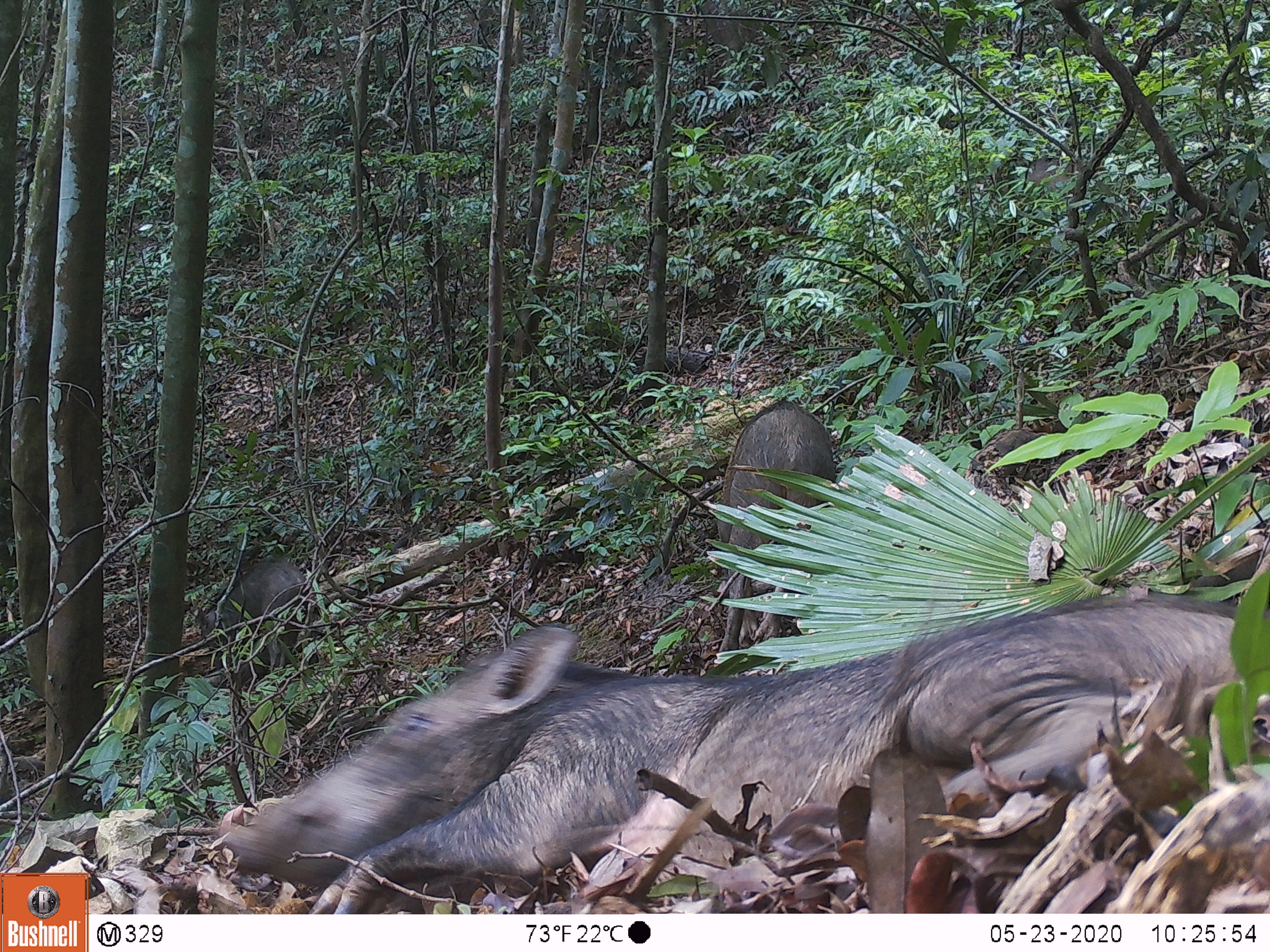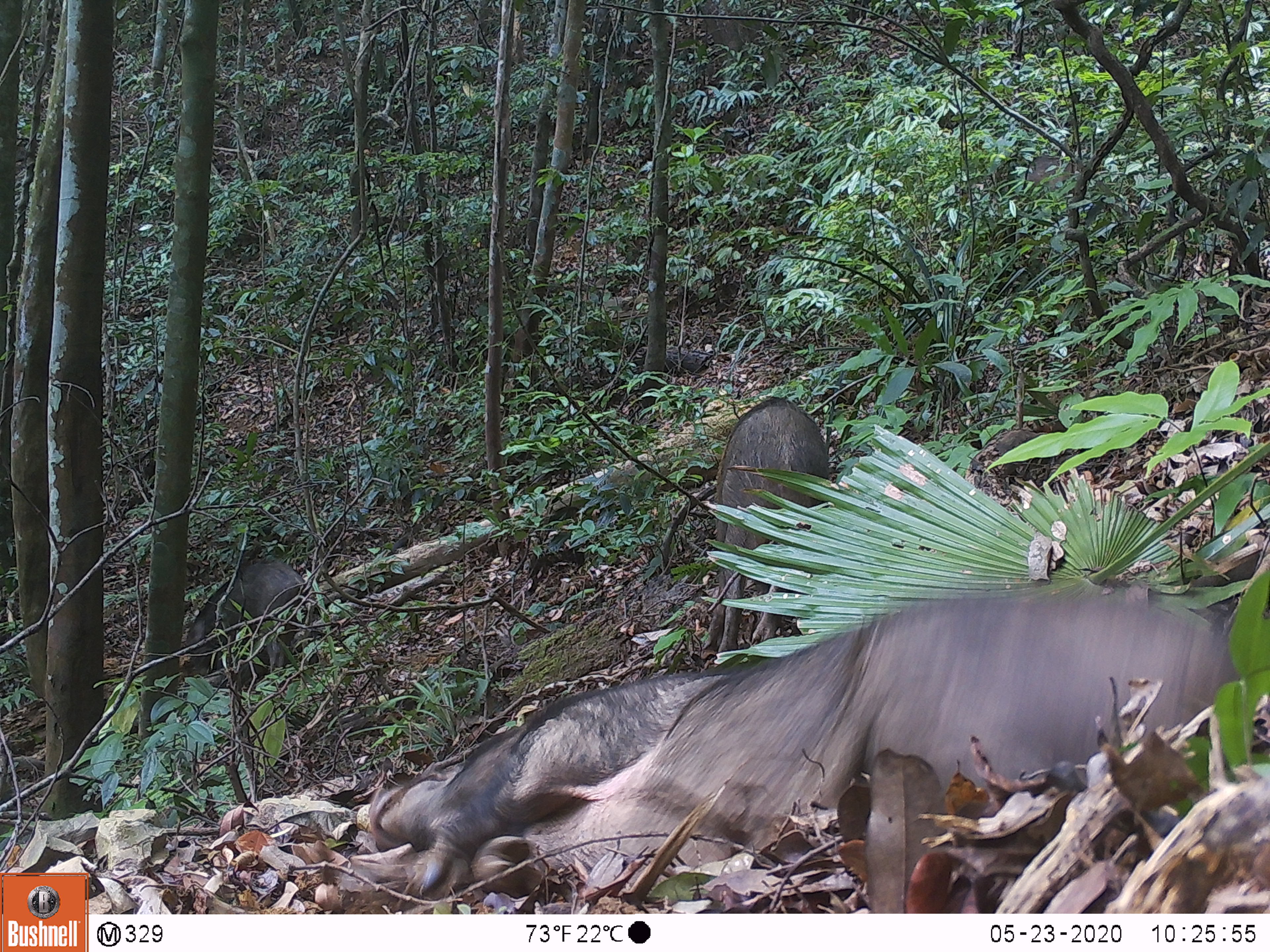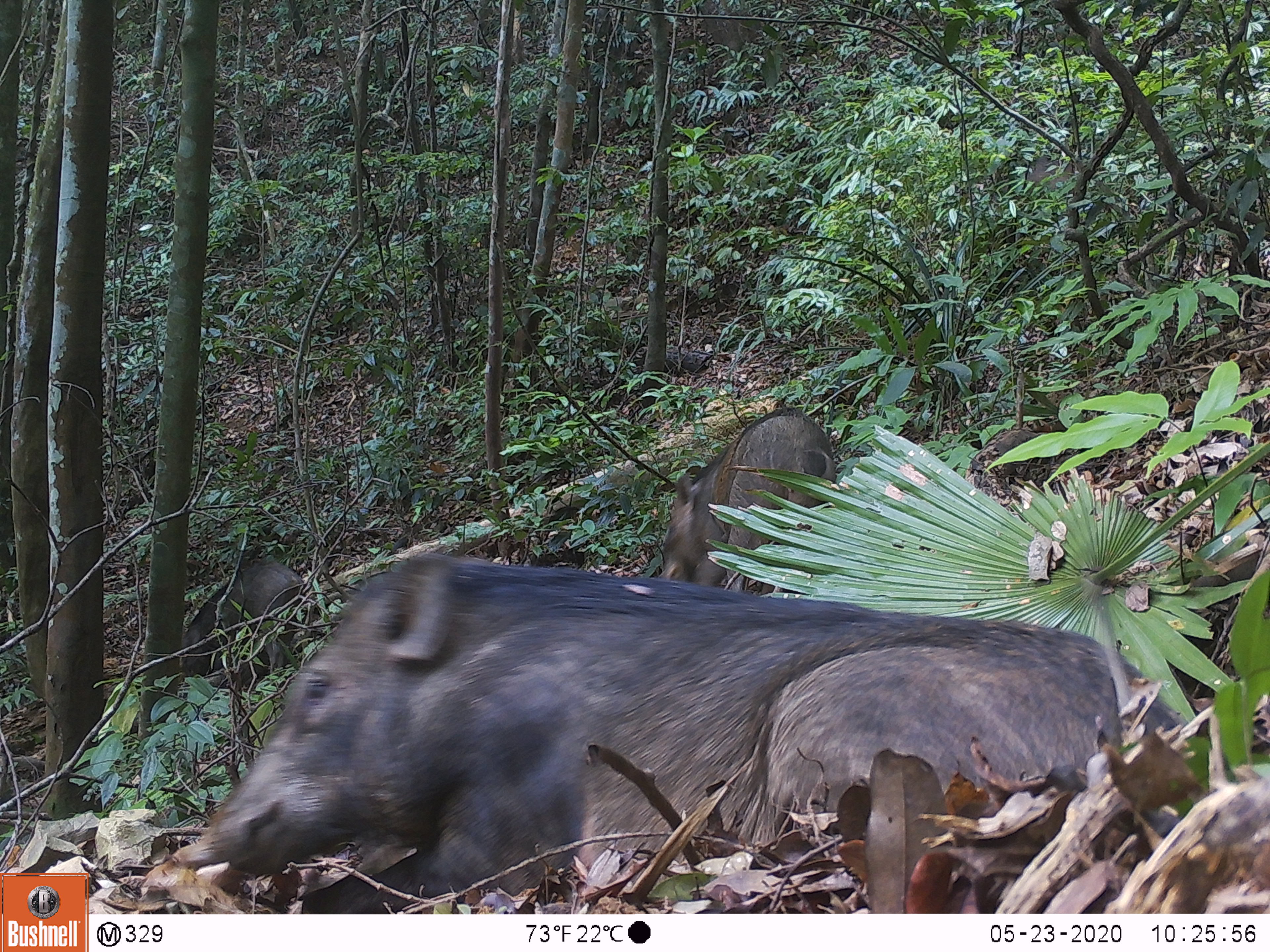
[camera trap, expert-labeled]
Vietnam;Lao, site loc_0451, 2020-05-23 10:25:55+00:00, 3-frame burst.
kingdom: Animalia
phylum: Chordata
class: Mammalia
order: Artiodactyla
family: Suidae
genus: Sus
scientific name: Sus scrofa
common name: eurasian wild pig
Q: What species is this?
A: Eurasian wild pig (Sus scrofa).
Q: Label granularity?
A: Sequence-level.